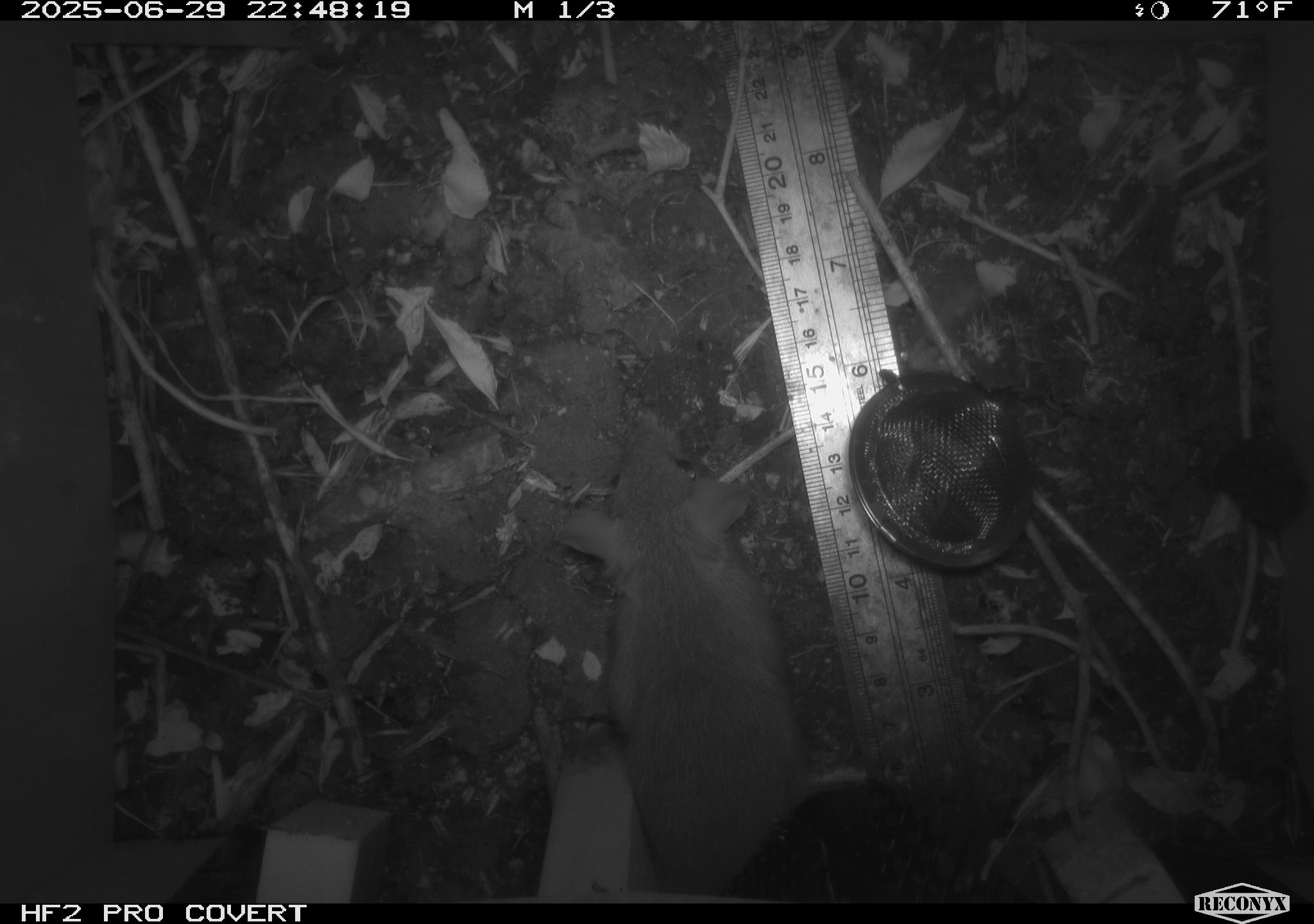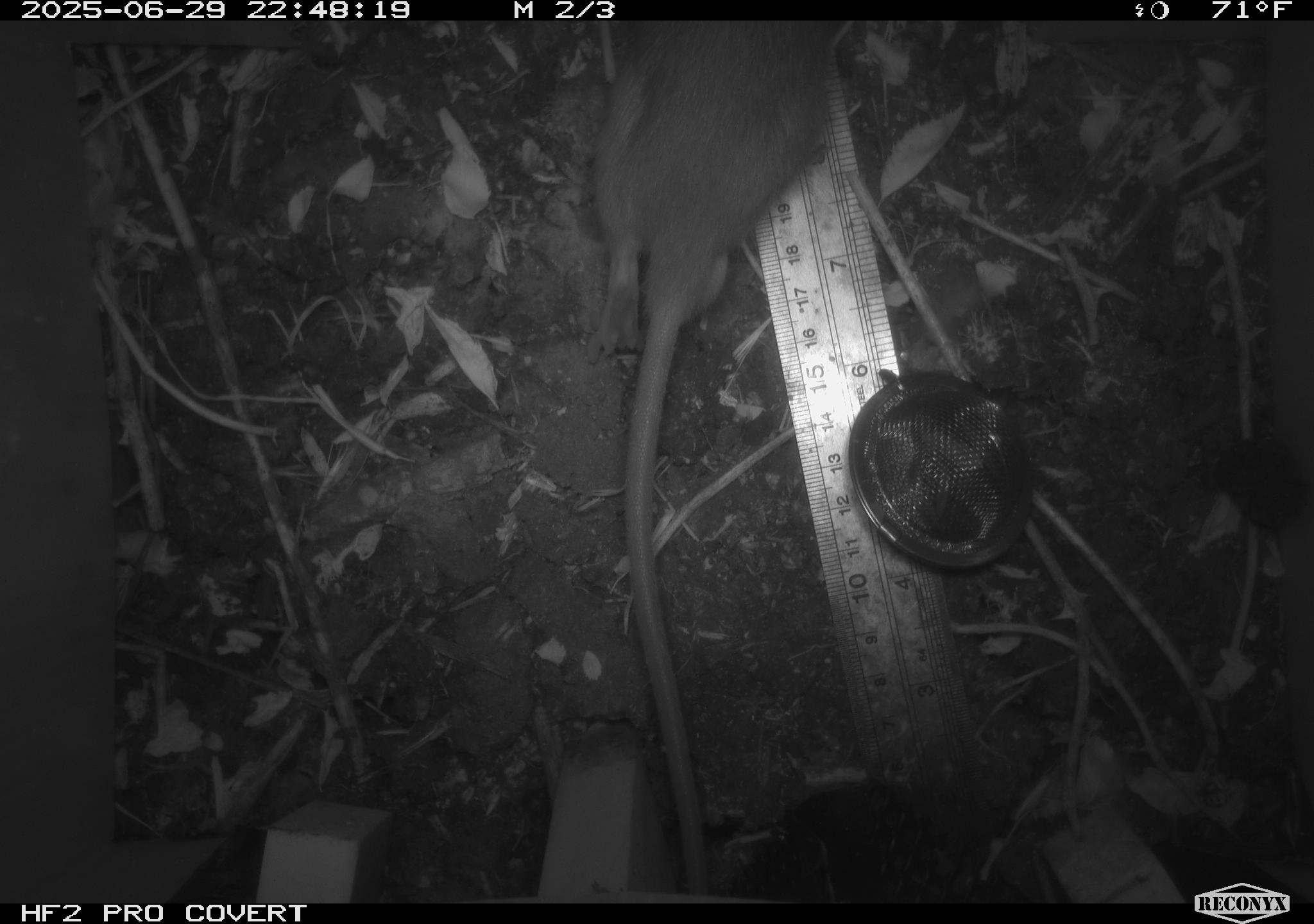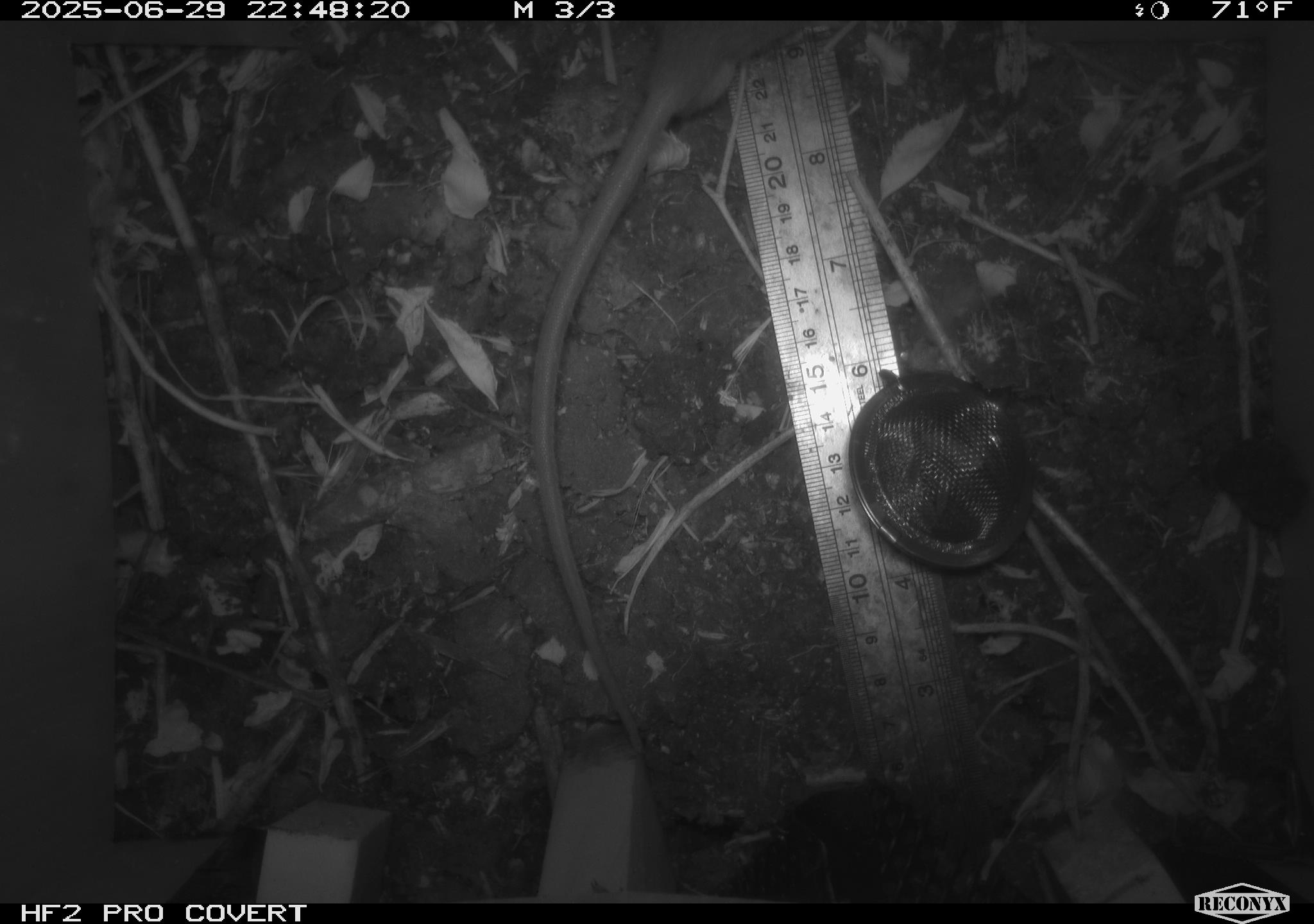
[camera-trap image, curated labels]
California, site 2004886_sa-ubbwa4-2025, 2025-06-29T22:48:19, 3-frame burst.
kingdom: Animalia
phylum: Chordata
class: Mammalia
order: Rodentia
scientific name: Rodentia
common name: rodent